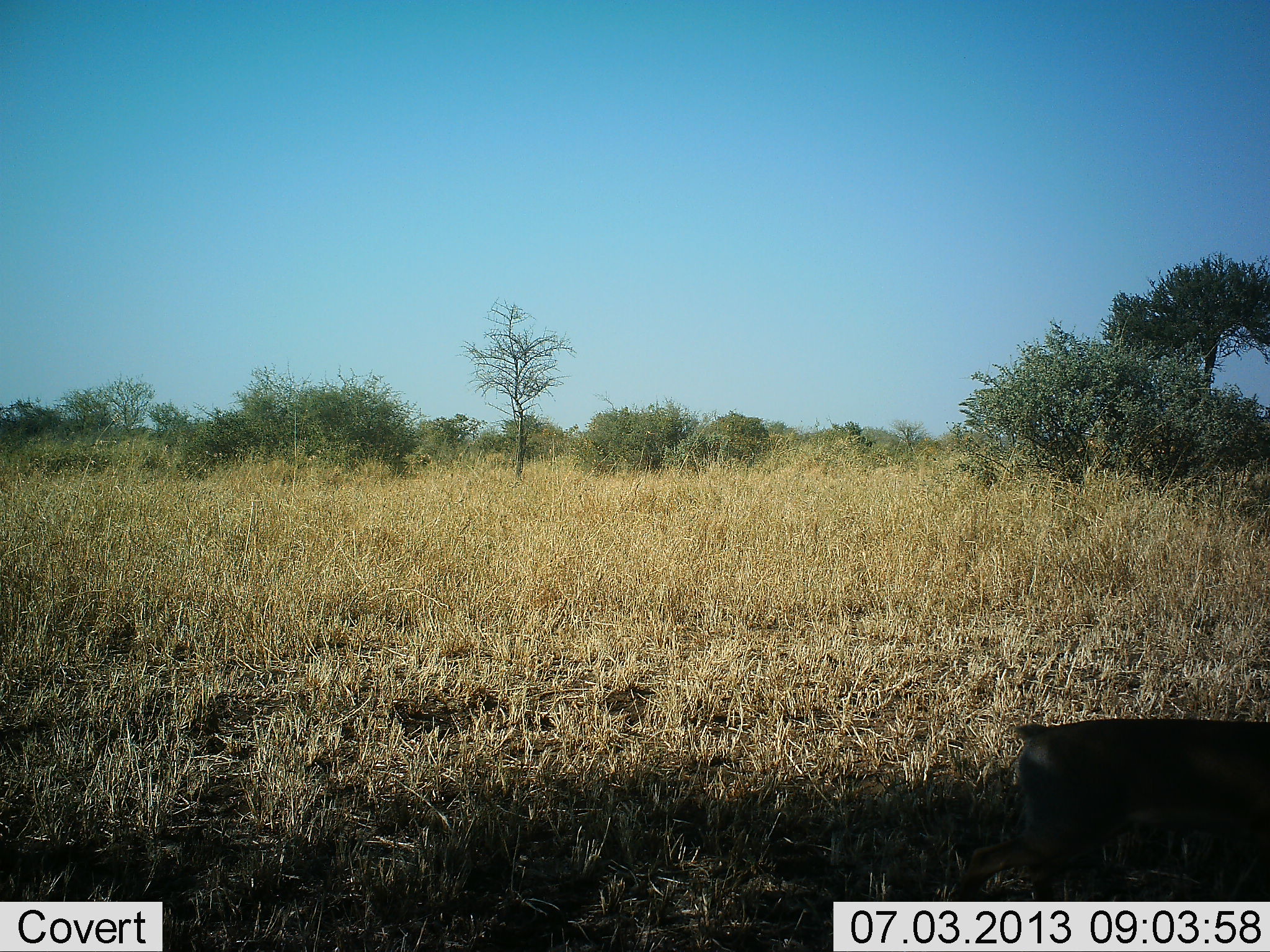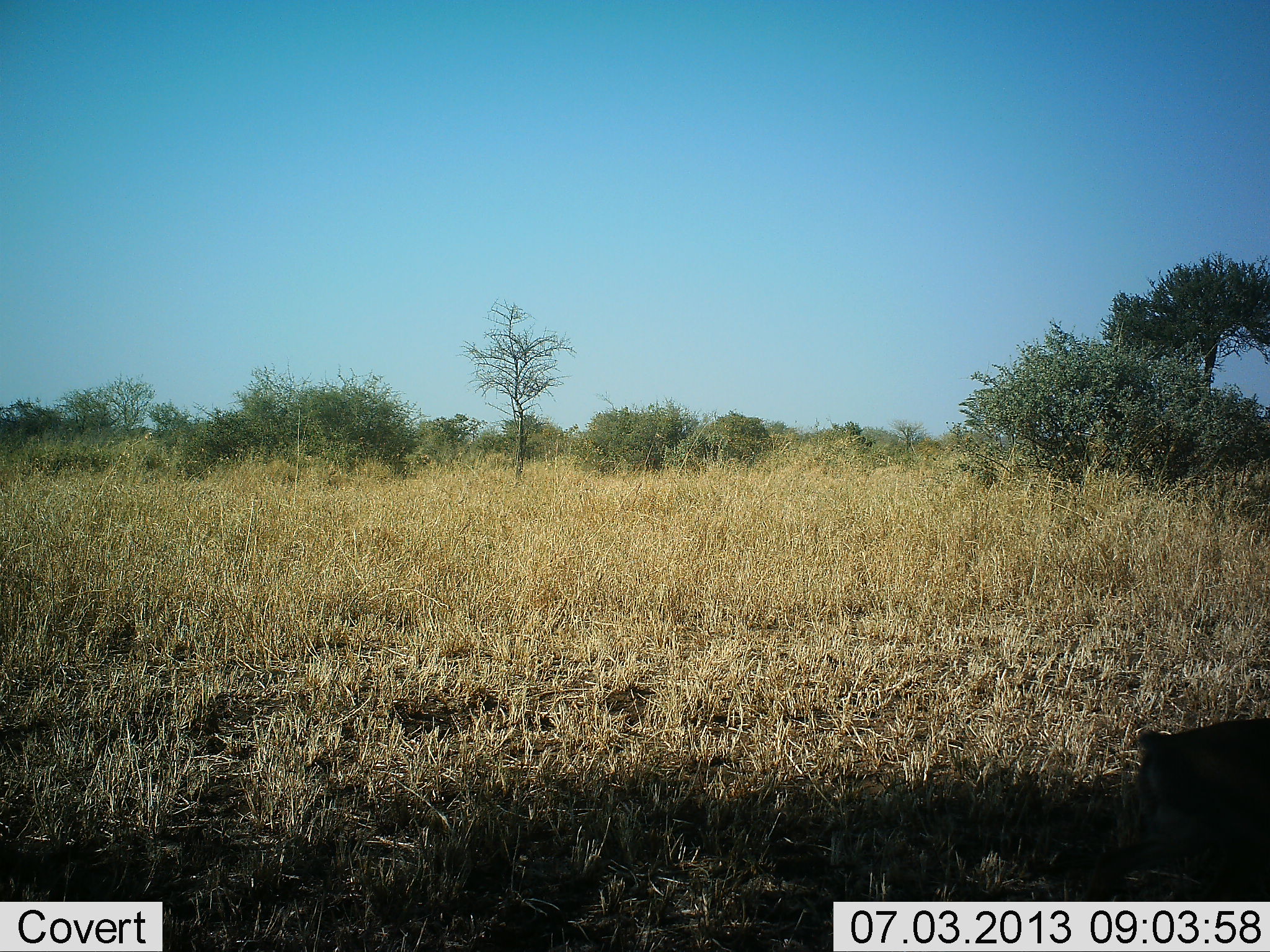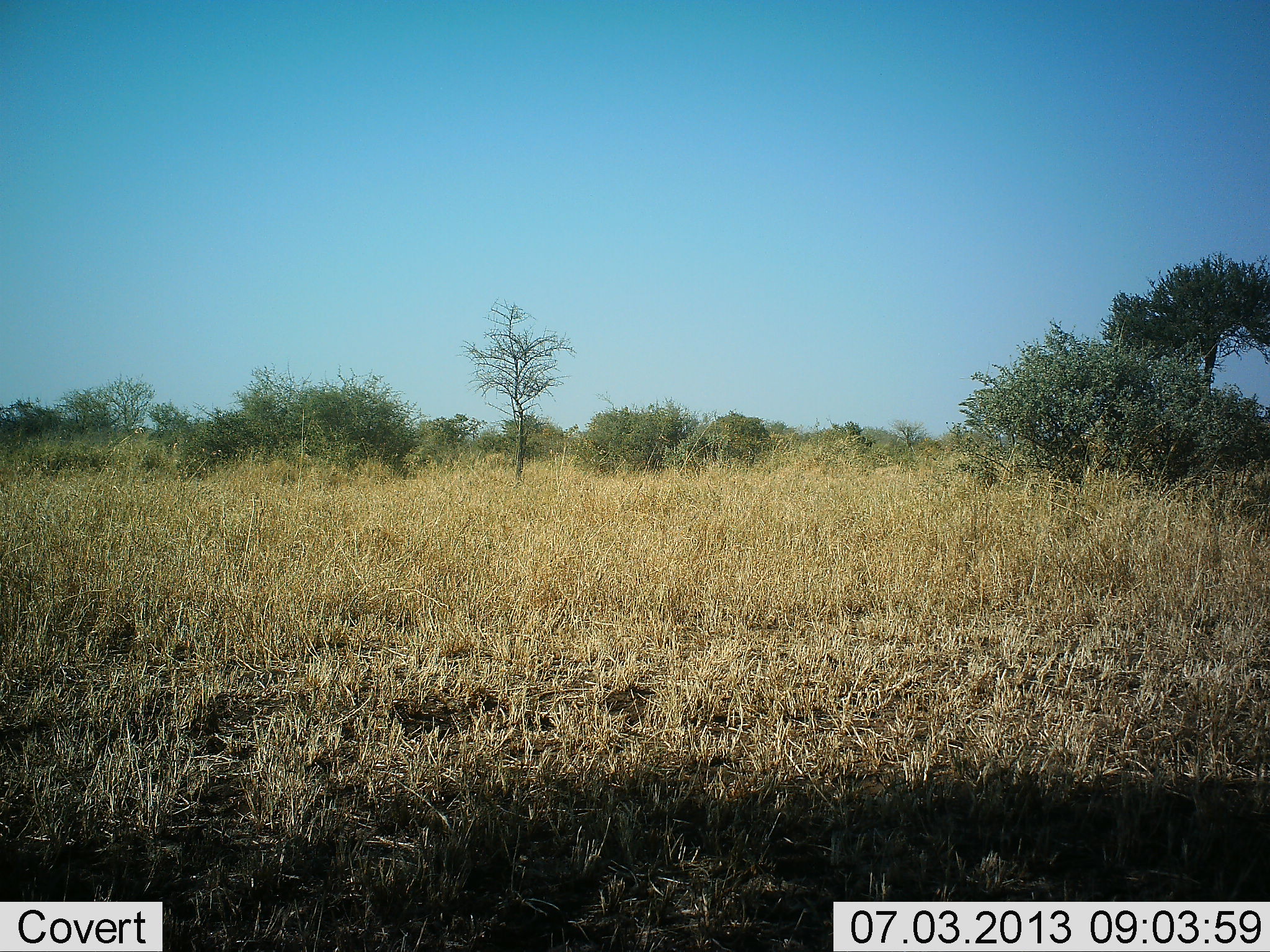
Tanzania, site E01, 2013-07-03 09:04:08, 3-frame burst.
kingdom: Animalia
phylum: Chordata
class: Mammalia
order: Artiodactyla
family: Bovidae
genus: Madoqua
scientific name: Madoqua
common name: dikdik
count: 1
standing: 0%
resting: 0%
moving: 100%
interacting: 0%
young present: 0%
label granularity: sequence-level